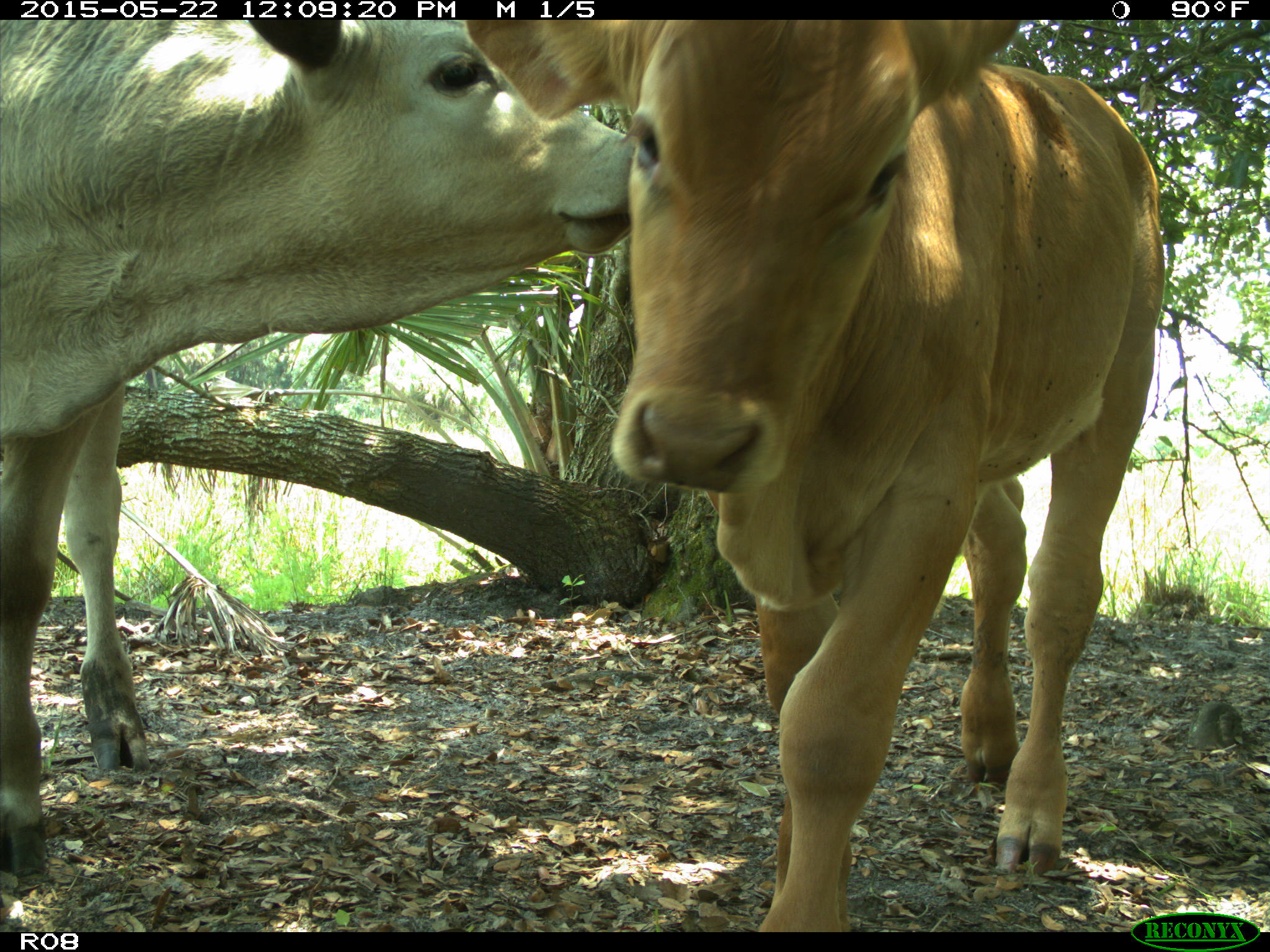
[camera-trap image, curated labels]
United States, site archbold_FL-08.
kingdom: Animalia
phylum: Chordata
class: Mammalia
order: Artiodactyla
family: Bovidae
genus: Bos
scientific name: Bos taurus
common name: domestic cow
Bos taurus (domestic cow).